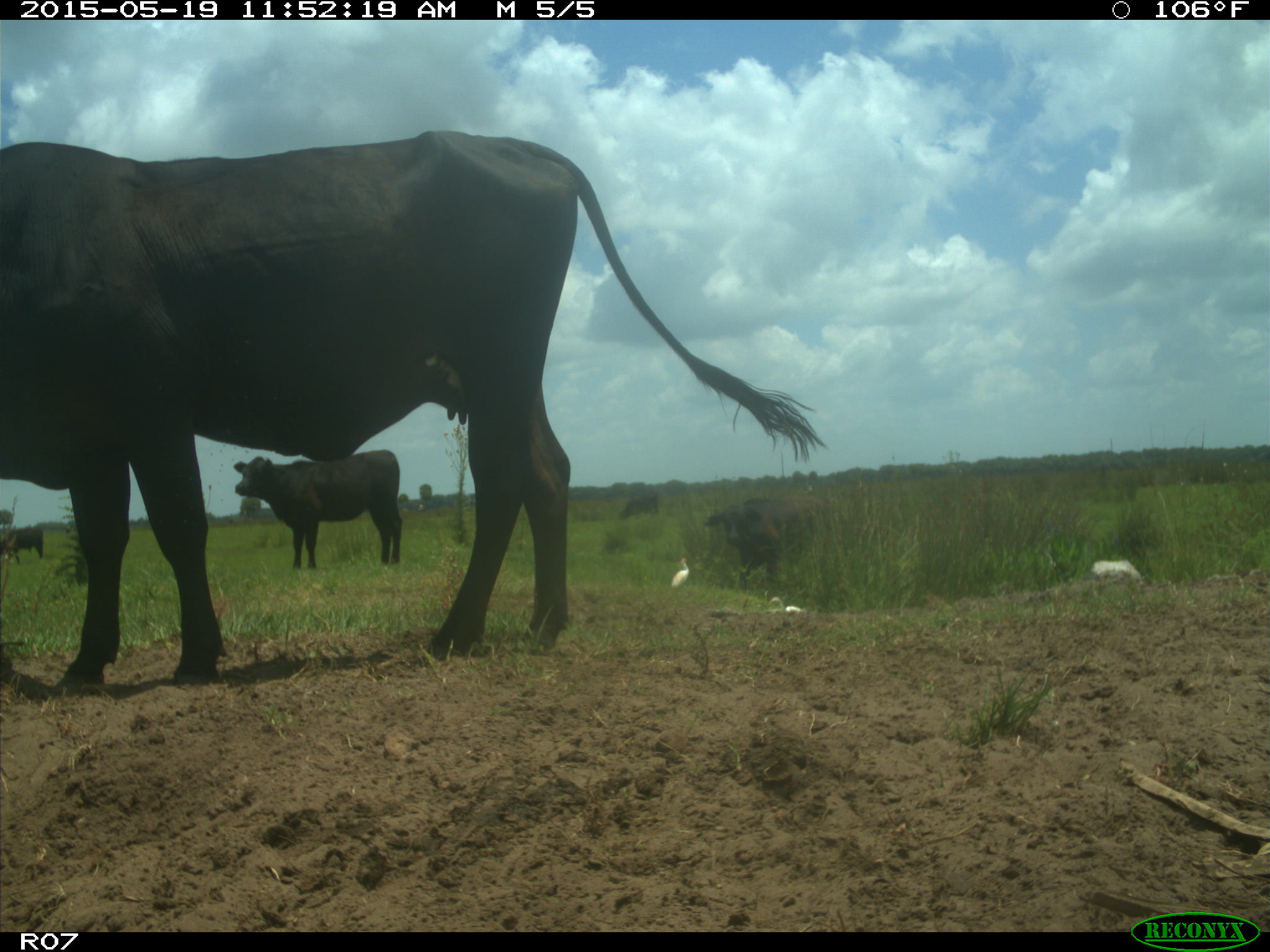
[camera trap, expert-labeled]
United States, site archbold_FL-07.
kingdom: Animalia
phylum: Chordata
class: Mammalia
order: Artiodactyla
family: Bovidae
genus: Bos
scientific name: Bos taurus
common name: domestic cow